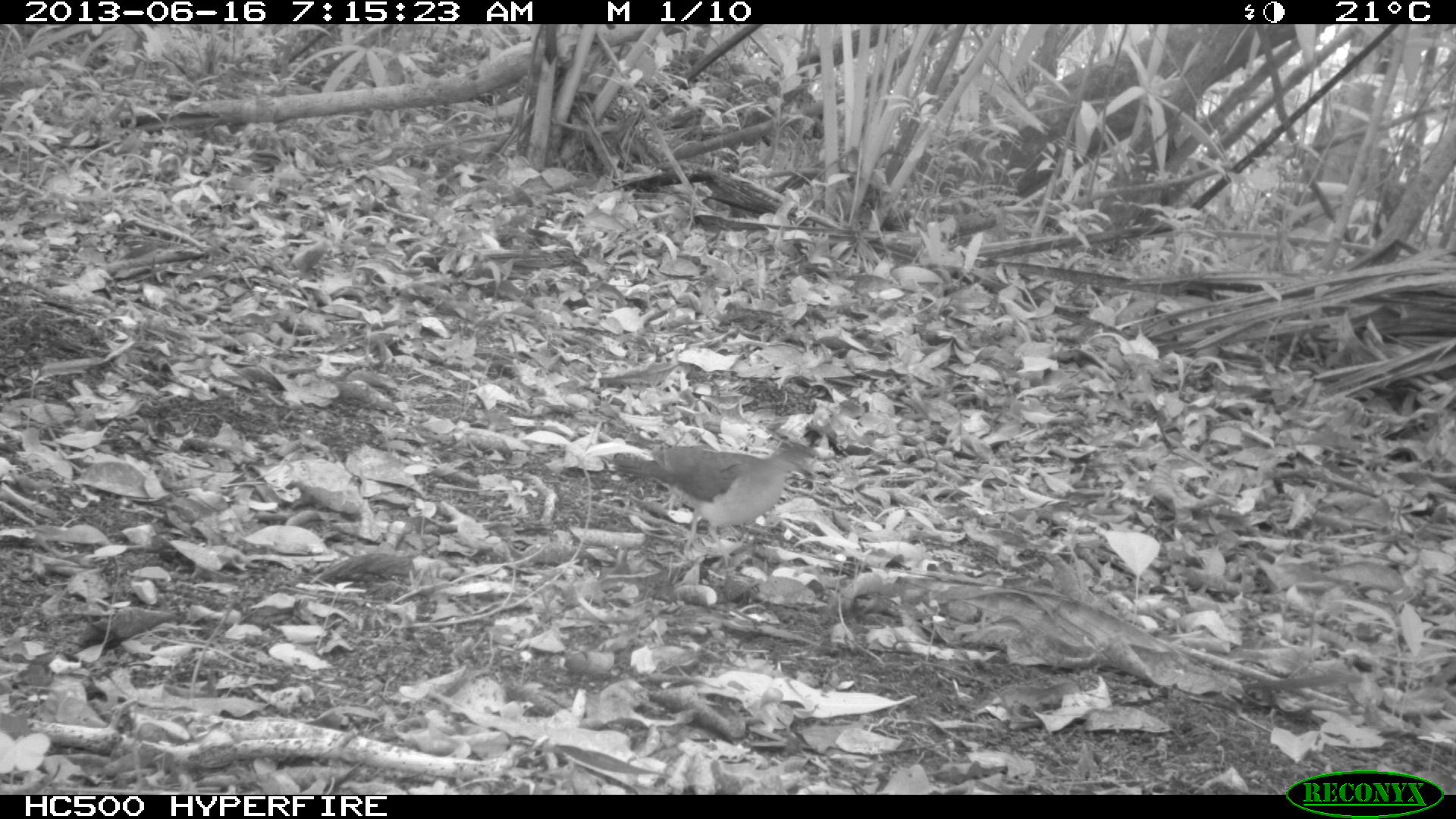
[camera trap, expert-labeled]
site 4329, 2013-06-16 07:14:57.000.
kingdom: Animalia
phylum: Chordata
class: Aves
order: Columbiformes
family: Columbidae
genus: Leptotila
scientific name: Leptotila plumbeiceps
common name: gray-headed dove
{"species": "Leptotila plumbeiceps (gray-headed dove)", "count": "1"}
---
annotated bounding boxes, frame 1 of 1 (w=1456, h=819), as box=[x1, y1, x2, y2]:
leptotila plumbeiceps: box=[609, 439, 819, 555]